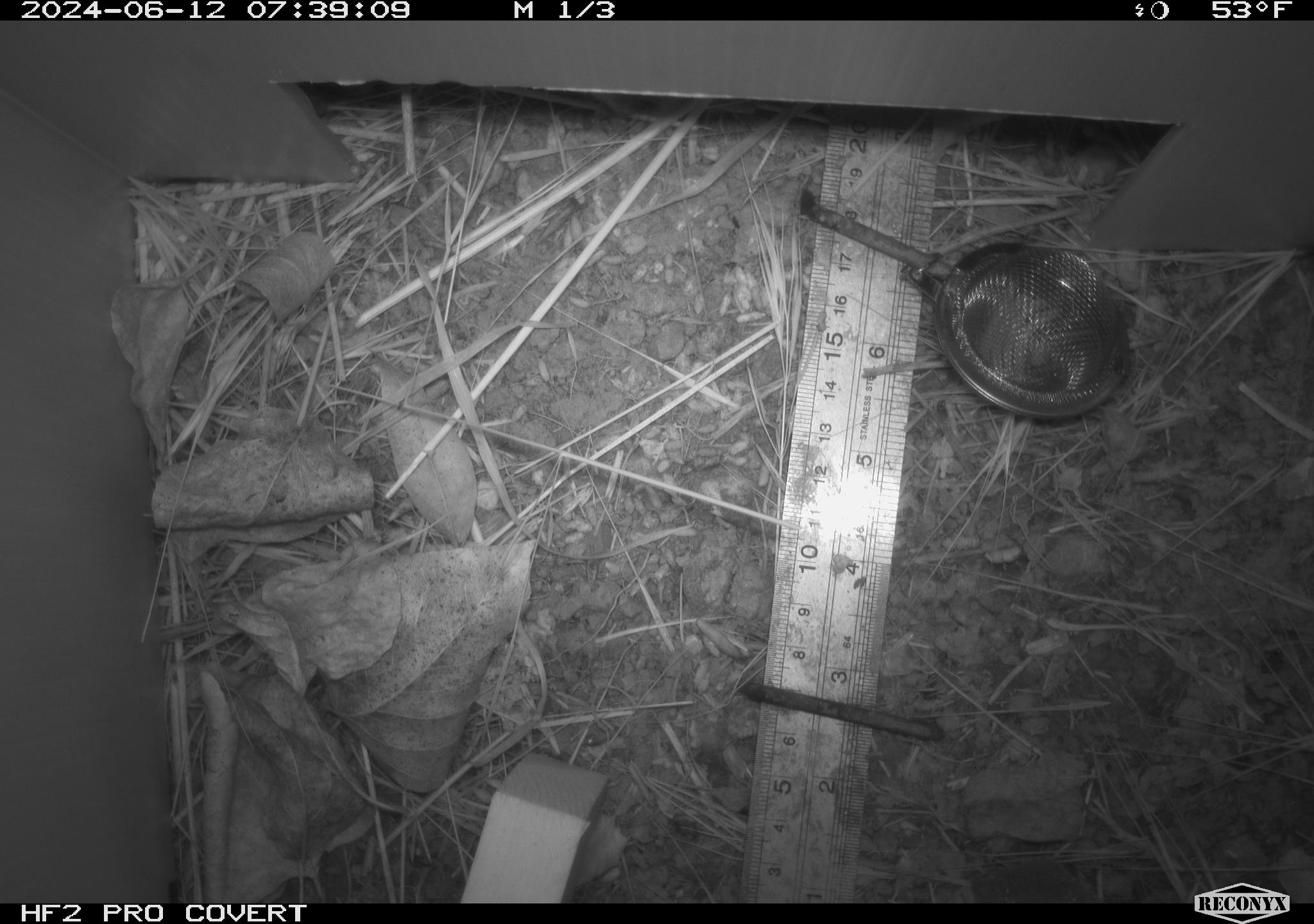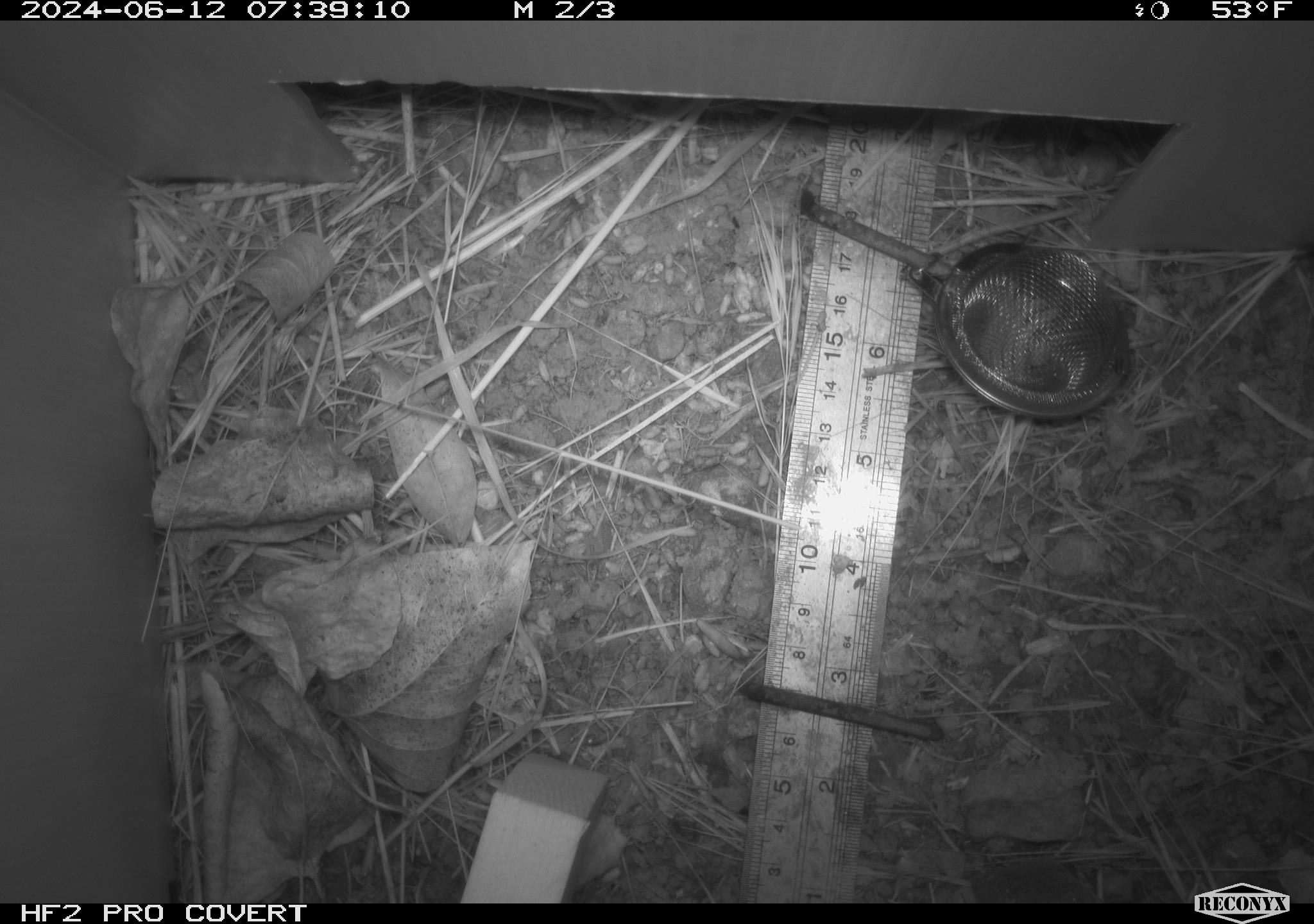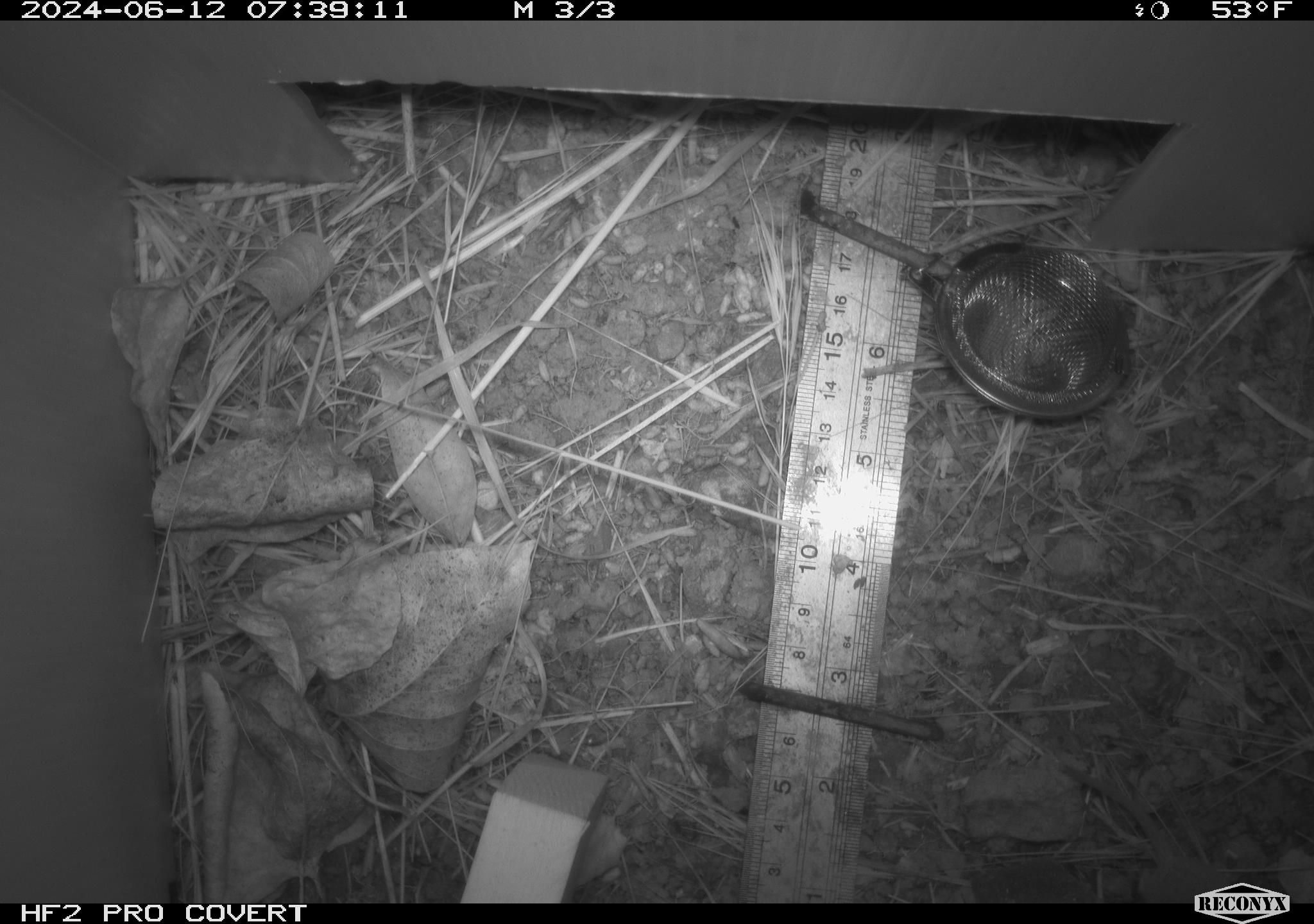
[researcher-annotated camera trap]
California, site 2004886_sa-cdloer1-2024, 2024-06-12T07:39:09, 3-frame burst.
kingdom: Animalia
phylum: Chordata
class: Mammalia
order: Eulipotyphla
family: Soricidae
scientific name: Soricidae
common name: shrews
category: soricidae family